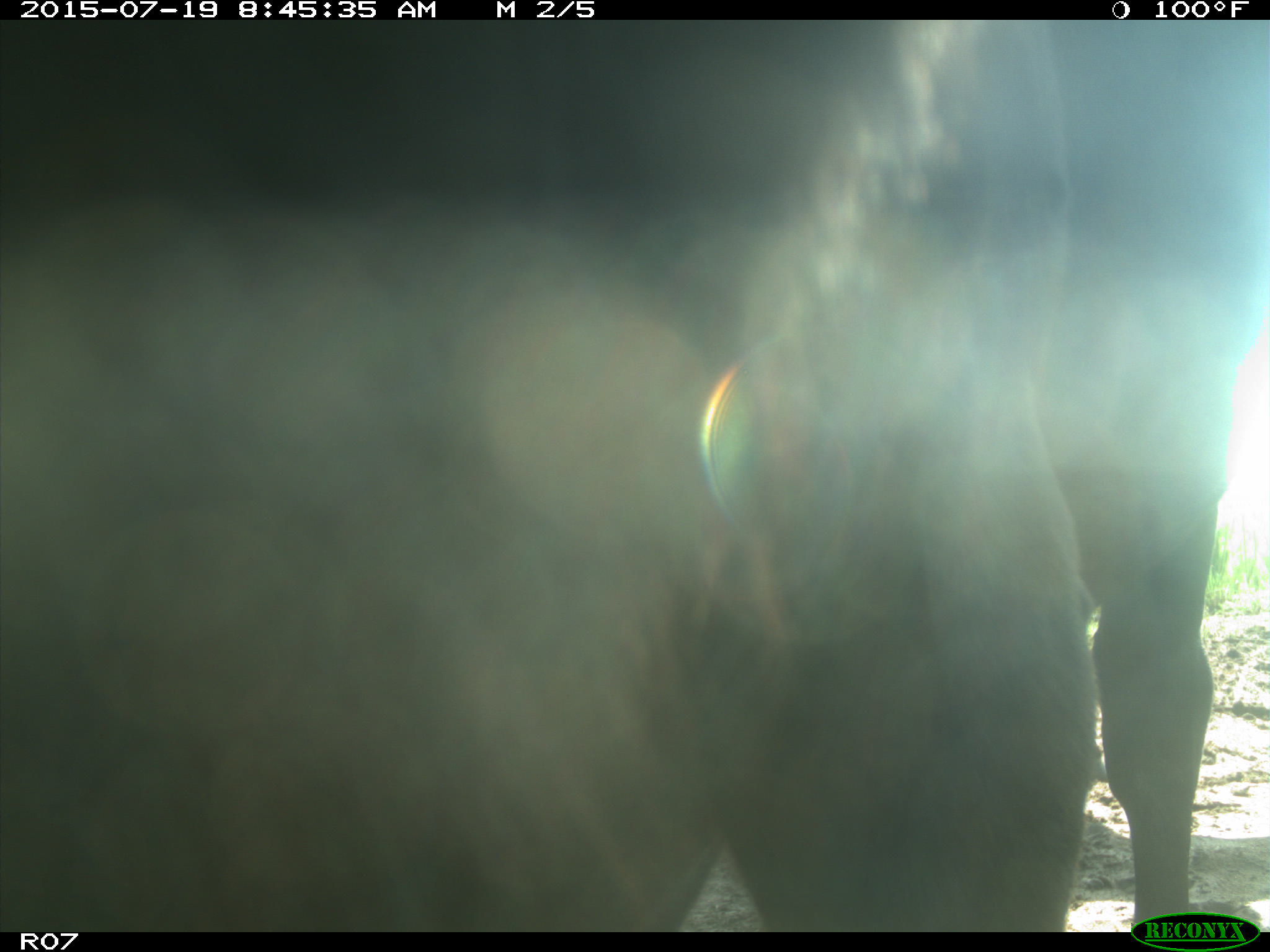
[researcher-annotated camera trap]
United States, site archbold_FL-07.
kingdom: Animalia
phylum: Chordata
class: Mammalia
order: Artiodactyla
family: Bovidae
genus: Bos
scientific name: Bos taurus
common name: domestic cow